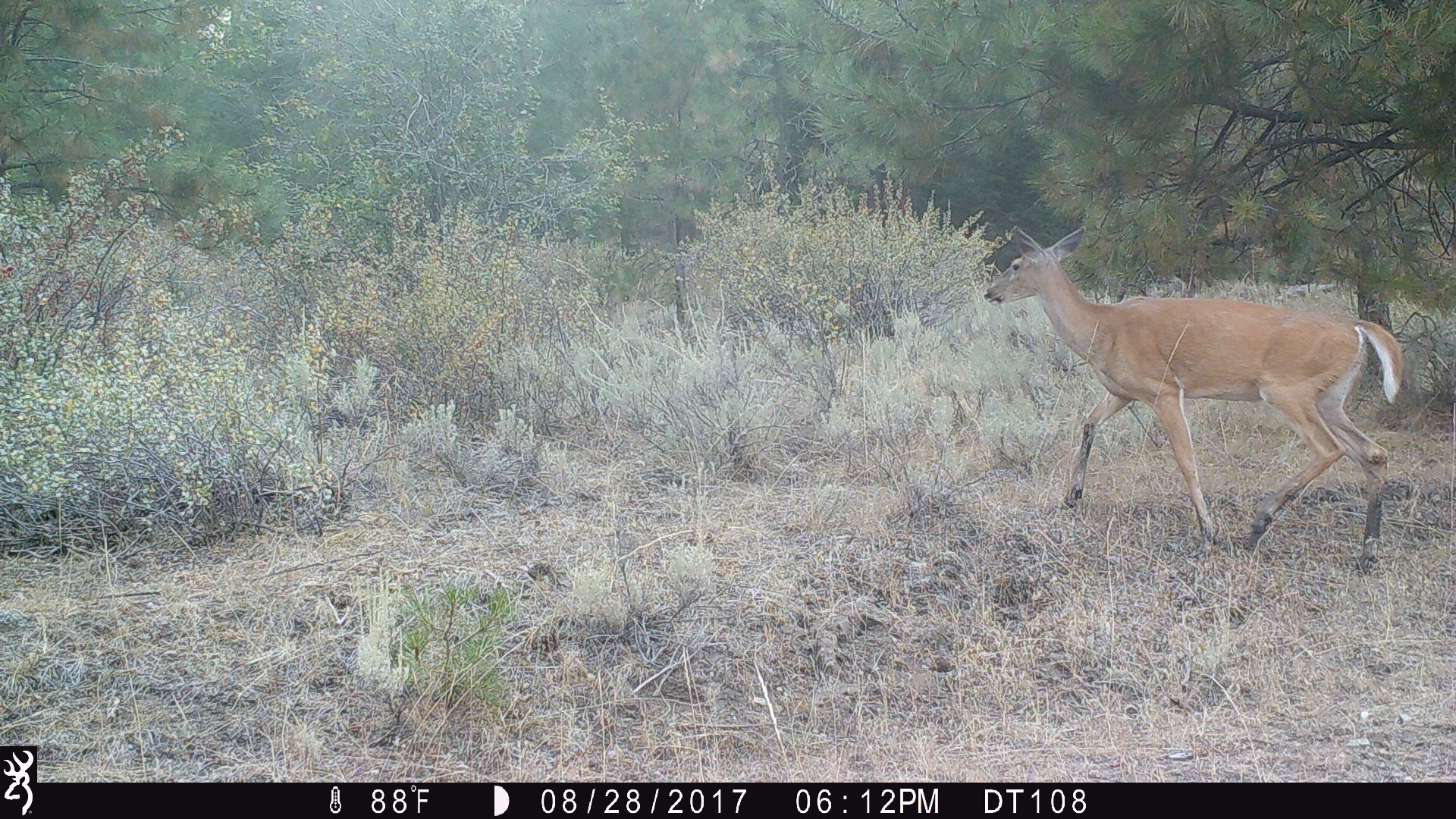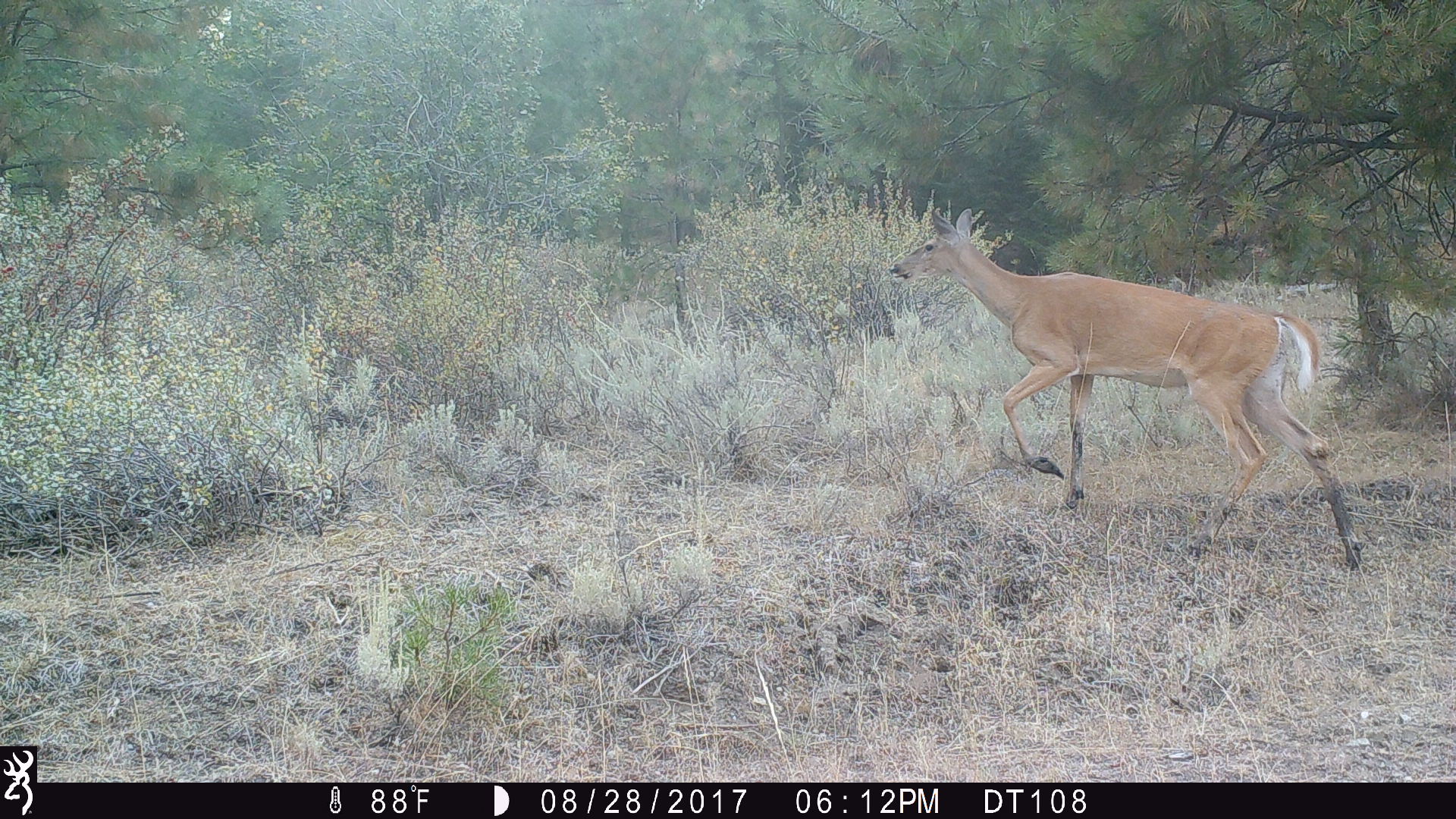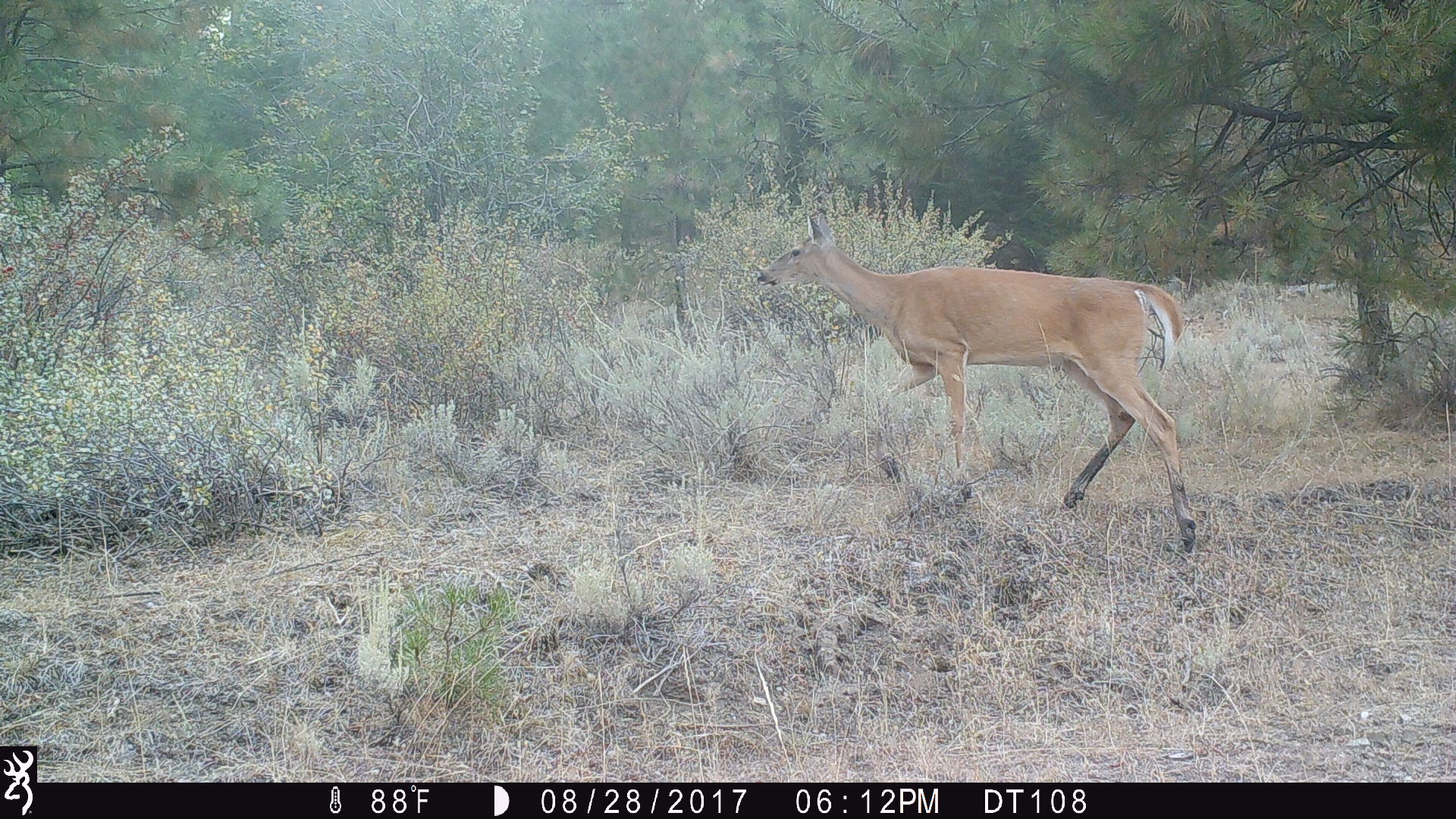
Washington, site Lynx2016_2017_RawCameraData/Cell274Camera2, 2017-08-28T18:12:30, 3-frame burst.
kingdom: Animalia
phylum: Chordata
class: Mammalia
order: Artiodactyla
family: Cervidae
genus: Odocoileus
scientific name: Odocoileus virginianus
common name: white-tailed deer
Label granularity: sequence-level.